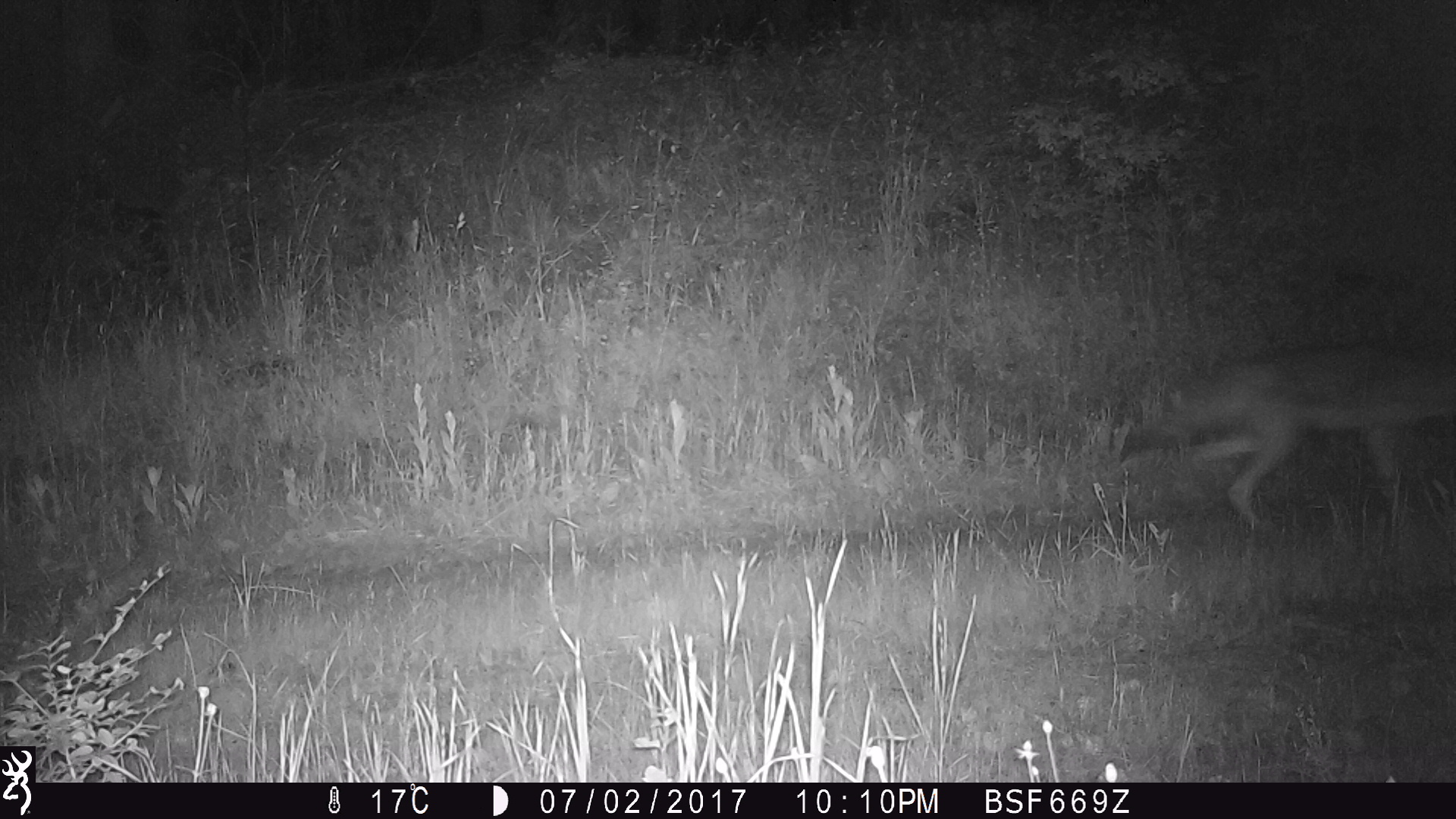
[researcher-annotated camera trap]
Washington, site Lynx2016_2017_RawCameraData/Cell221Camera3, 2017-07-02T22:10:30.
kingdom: Animalia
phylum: Chordata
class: Mammalia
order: Carnivora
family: Canidae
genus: Canis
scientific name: Canis latrans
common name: coyote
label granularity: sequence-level